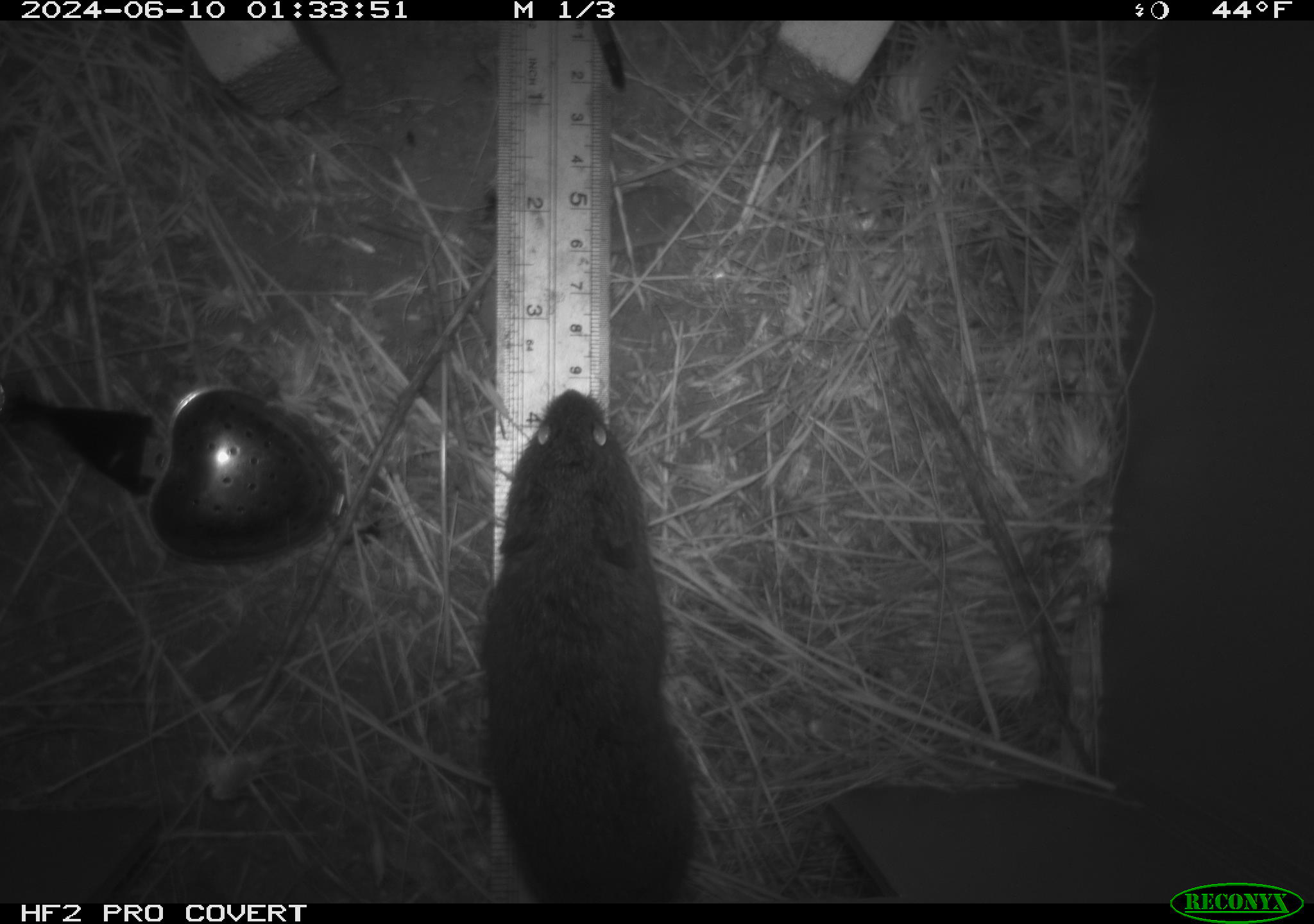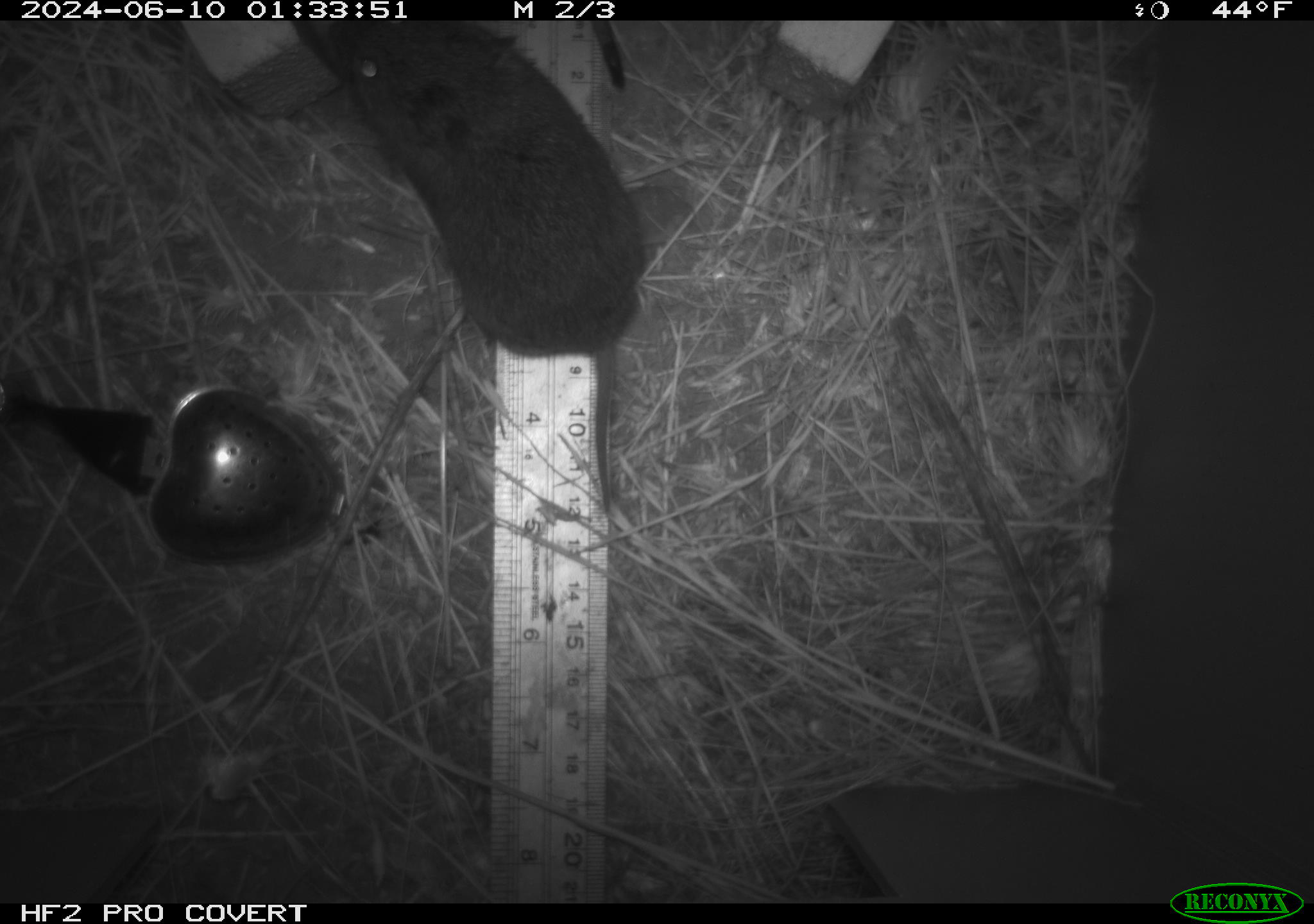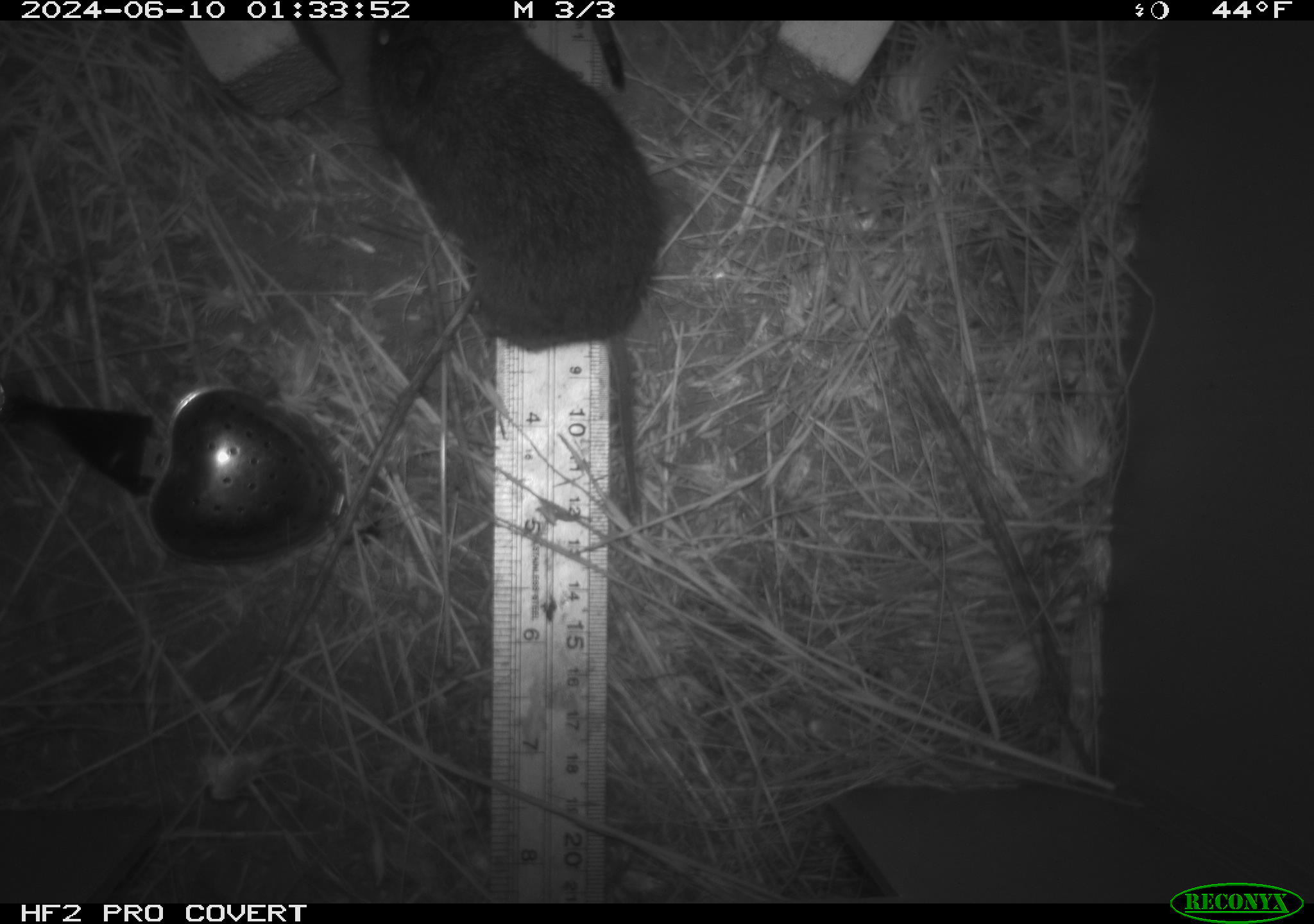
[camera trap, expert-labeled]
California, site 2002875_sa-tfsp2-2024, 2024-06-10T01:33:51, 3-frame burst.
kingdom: Animalia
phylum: Chordata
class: Mammalia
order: Rodentia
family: Cricetidae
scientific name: Arvicolinae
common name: voles, lemmings, and muskrats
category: arvicolinae subfamily